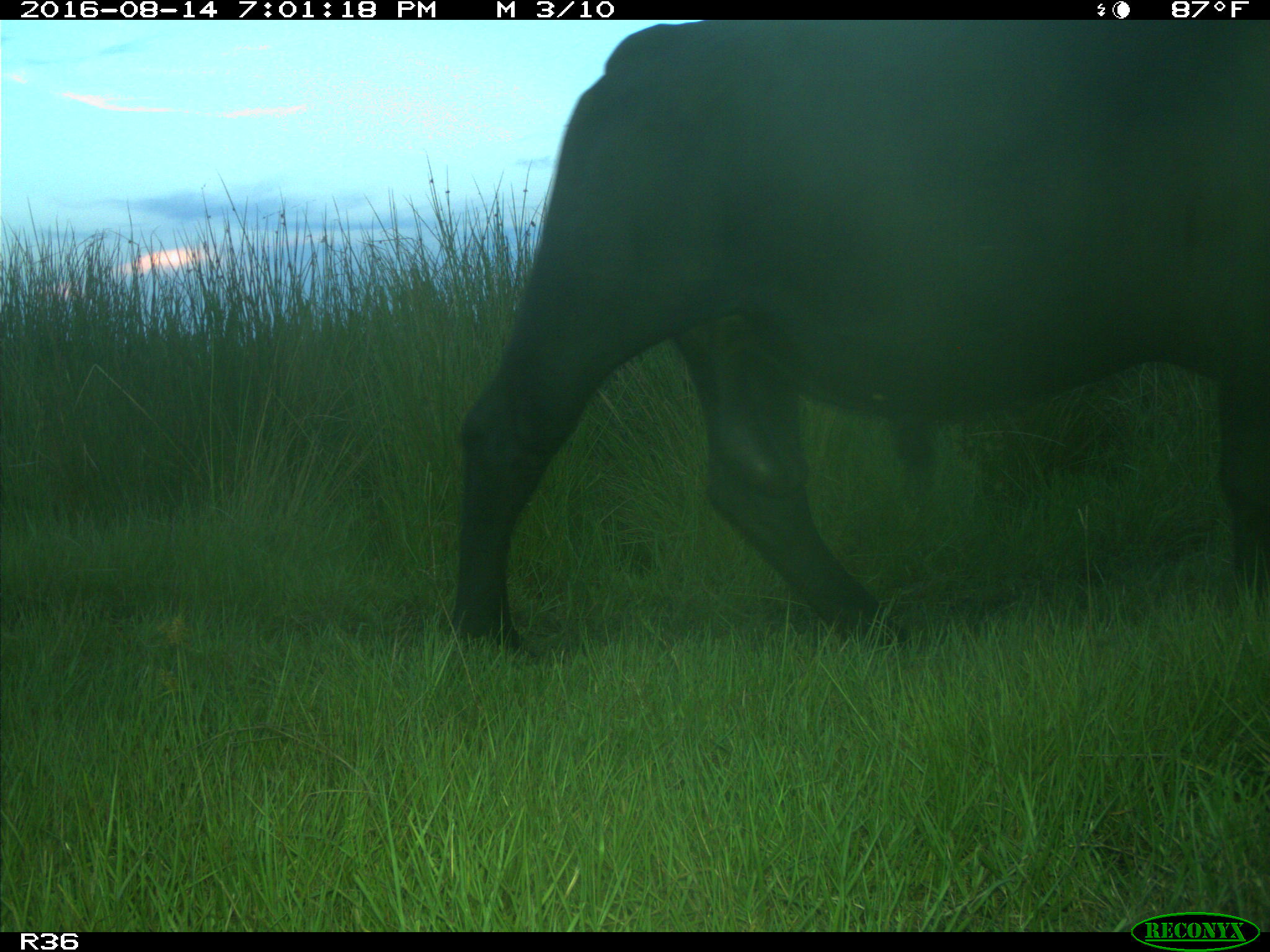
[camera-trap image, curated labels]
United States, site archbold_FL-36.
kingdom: Animalia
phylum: Chordata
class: Mammalia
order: Artiodactyla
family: Bovidae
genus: Bos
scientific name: Bos taurus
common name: domestic cow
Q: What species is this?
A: Bos taurus (domestic cow).